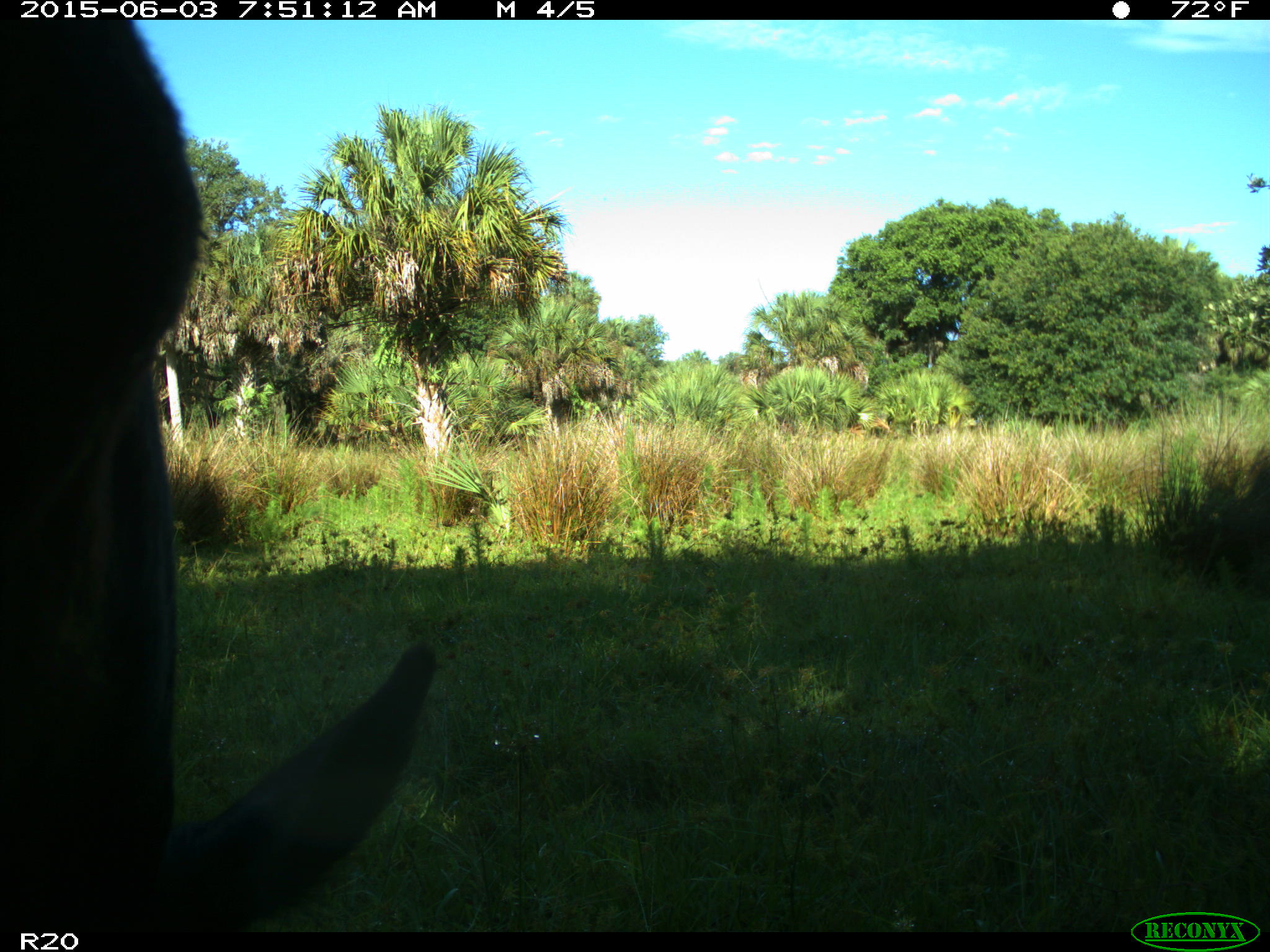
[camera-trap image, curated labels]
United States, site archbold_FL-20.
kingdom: Animalia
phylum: Chordata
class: Mammalia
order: Artiodactyla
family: Bovidae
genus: Bos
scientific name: Bos taurus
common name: domestic cow